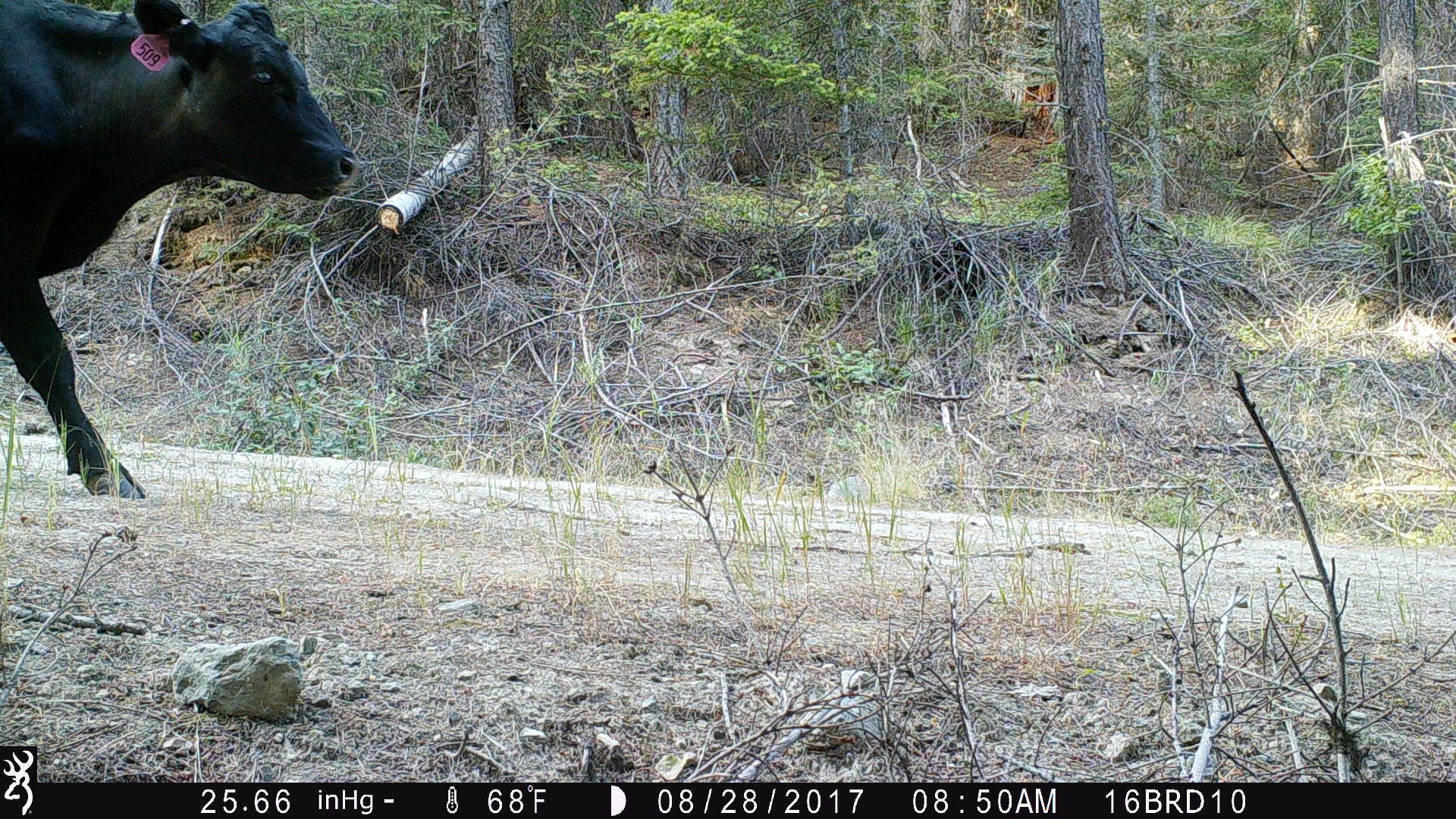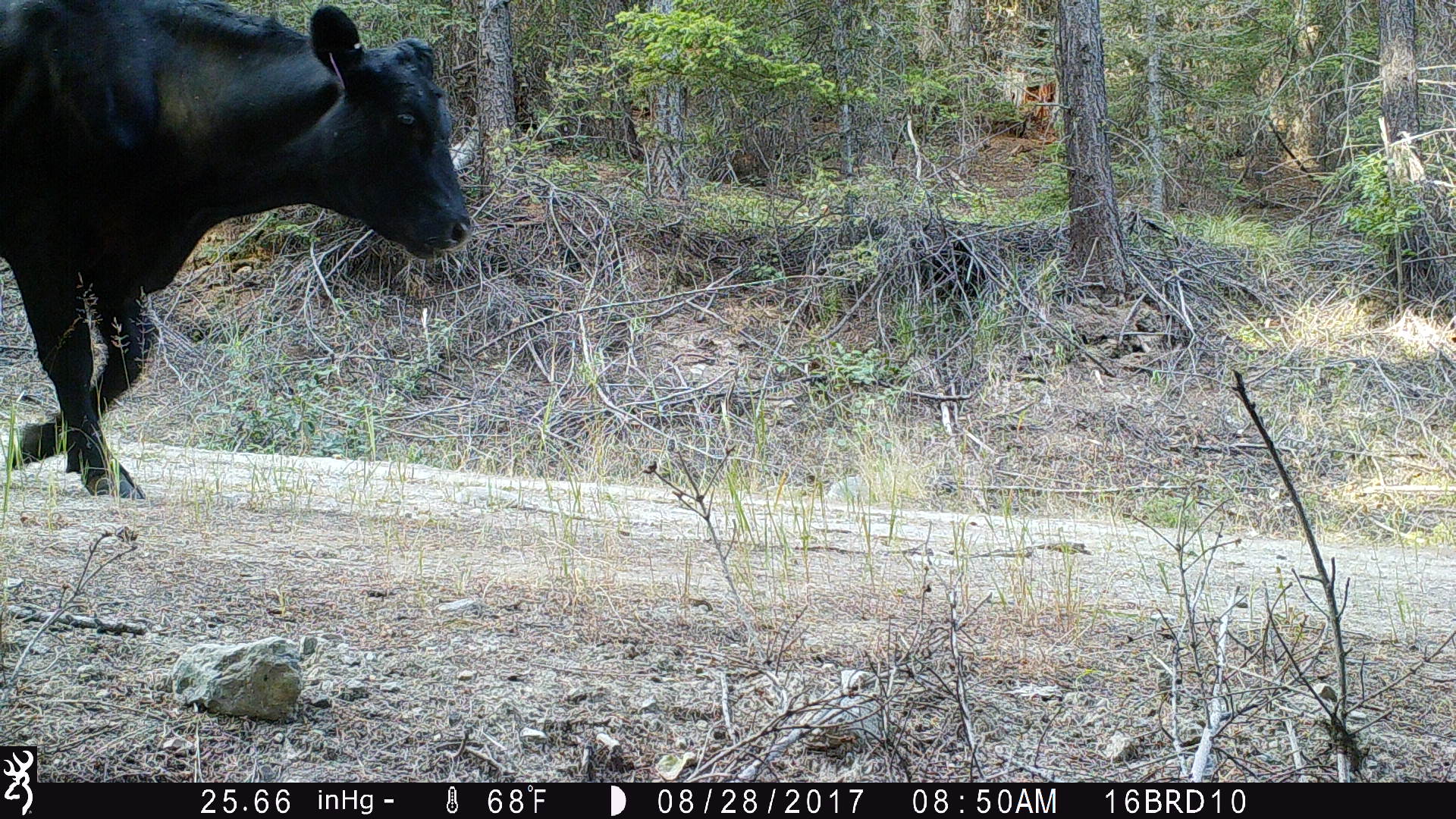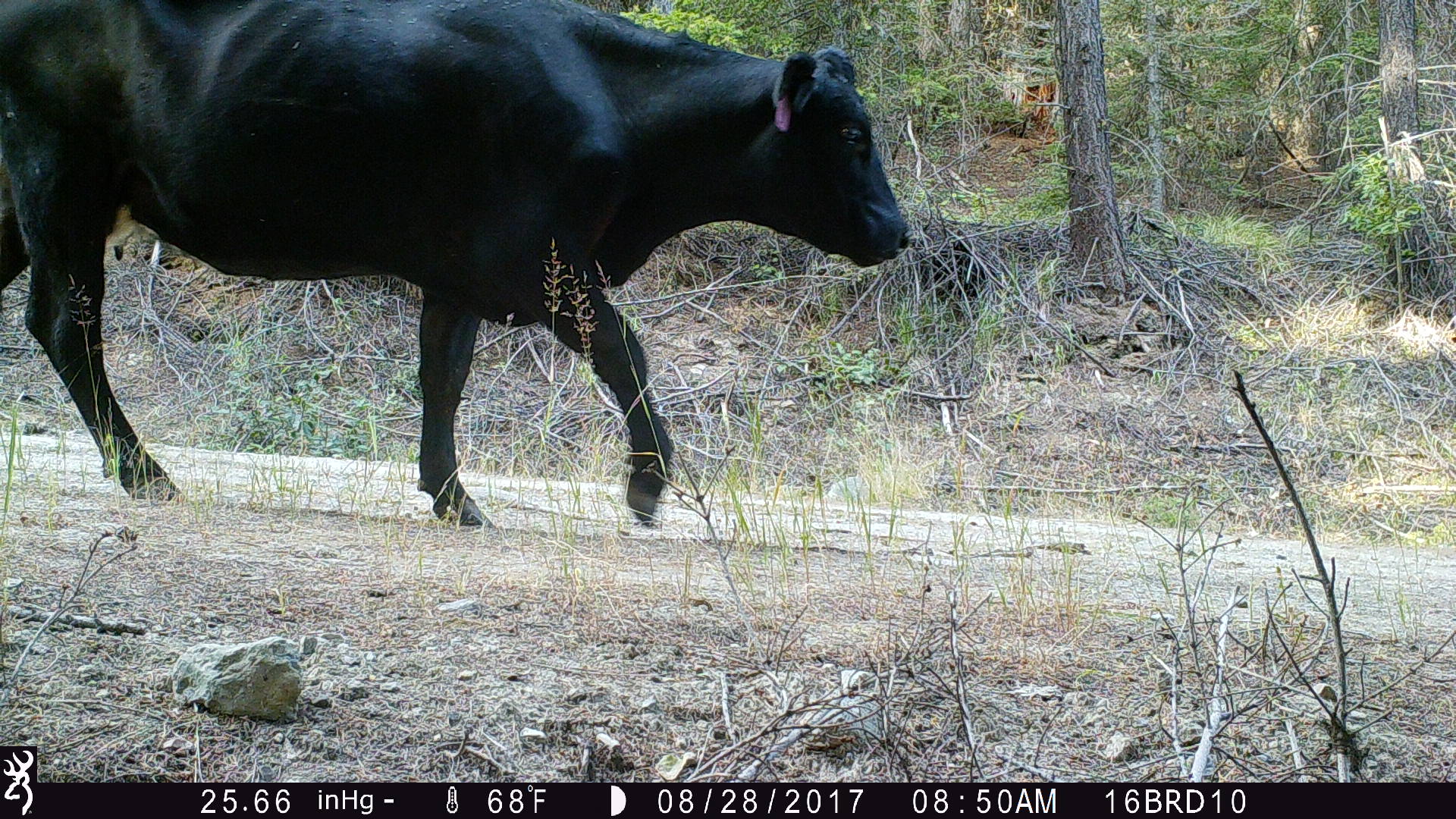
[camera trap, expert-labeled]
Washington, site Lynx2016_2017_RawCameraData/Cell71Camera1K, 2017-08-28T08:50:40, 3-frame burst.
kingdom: Animalia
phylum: Chordata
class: Mammalia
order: Artiodactyla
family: Bovidae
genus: Bos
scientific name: Bos taurus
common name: domestic cattle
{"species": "domestic cattle (Bos taurus)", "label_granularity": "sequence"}